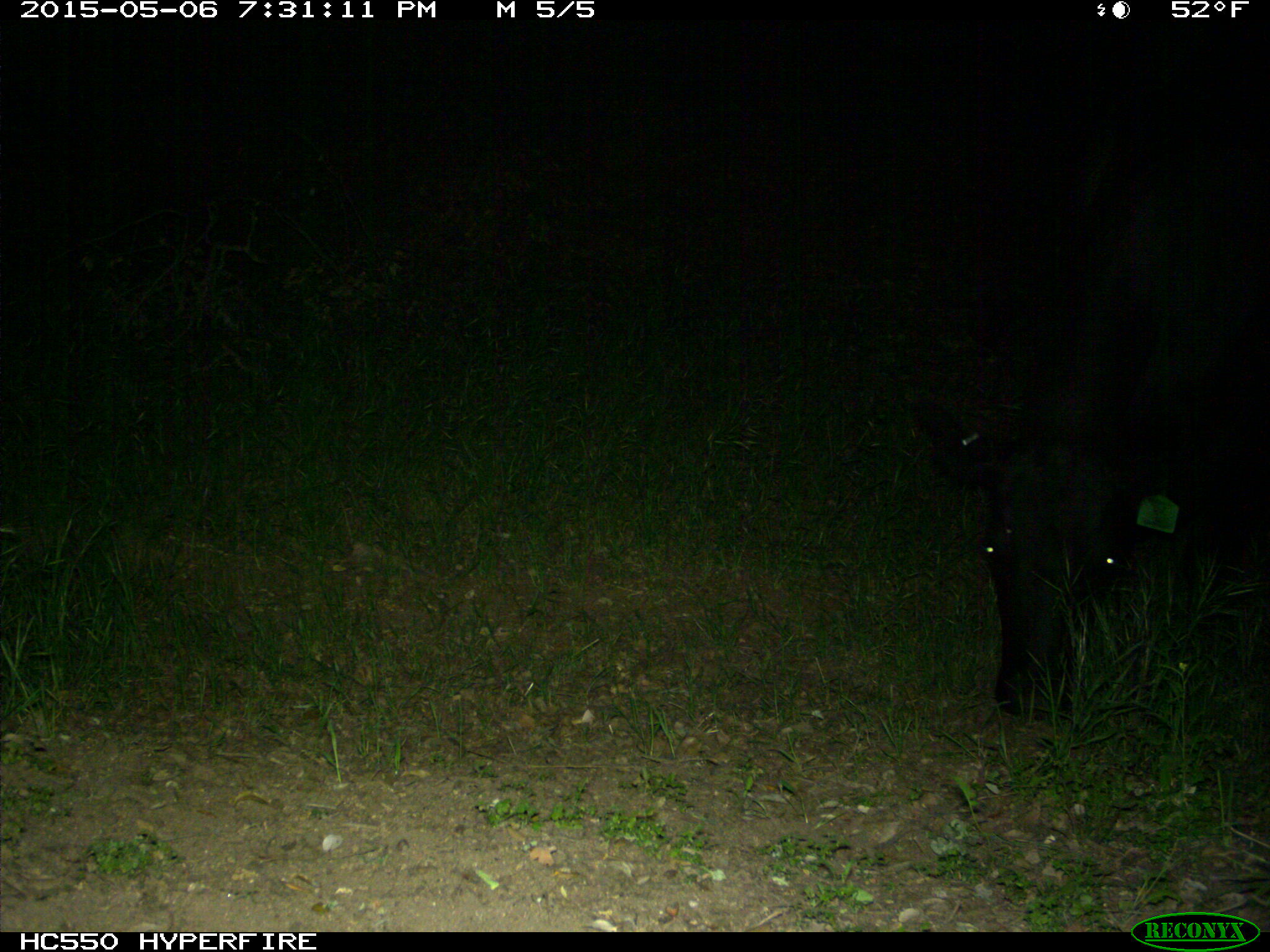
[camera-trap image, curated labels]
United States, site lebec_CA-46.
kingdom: Animalia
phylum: Chordata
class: Mammalia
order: Artiodactyla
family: Bovidae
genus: Bos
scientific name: Bos taurus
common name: domestic cow